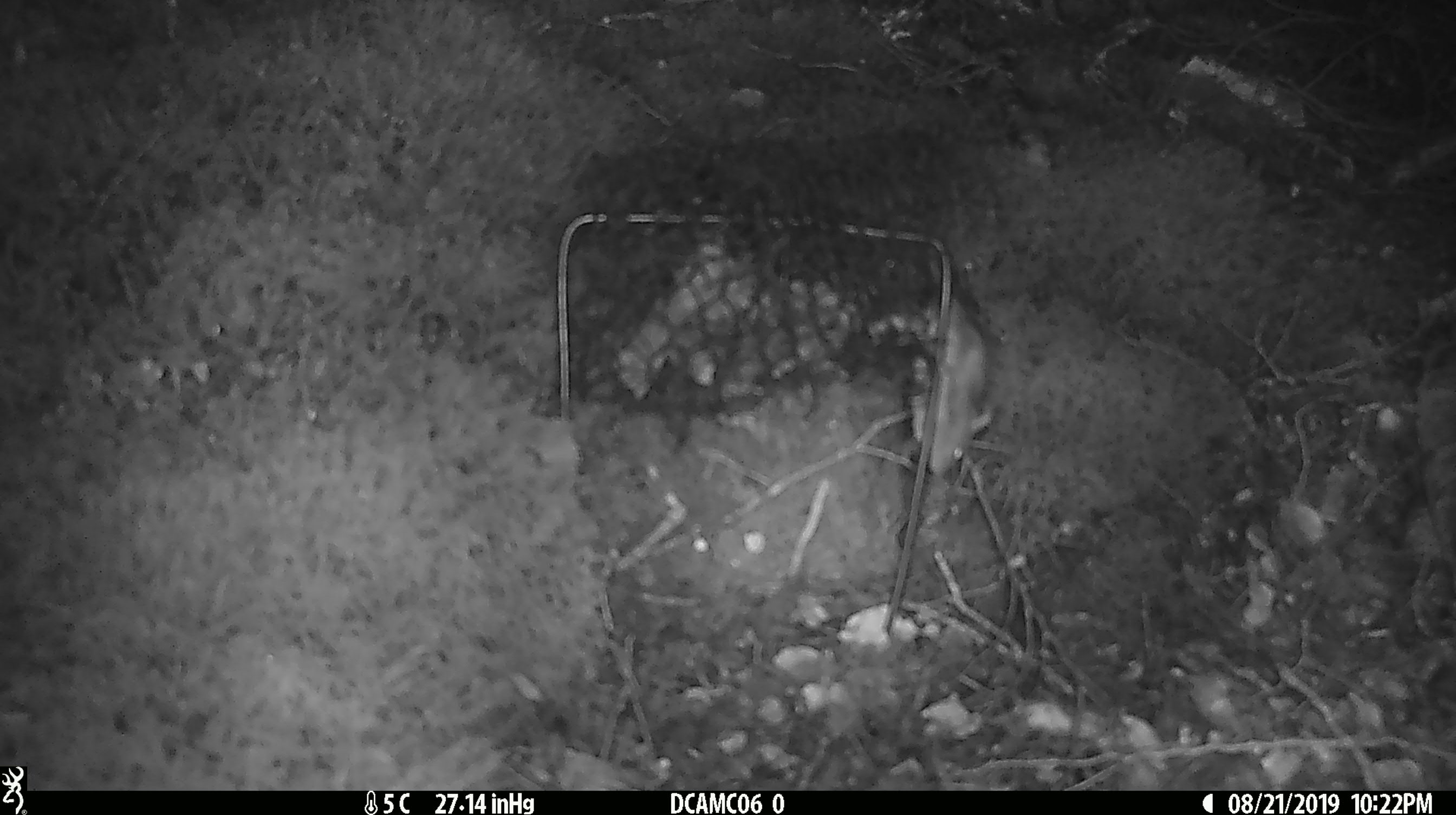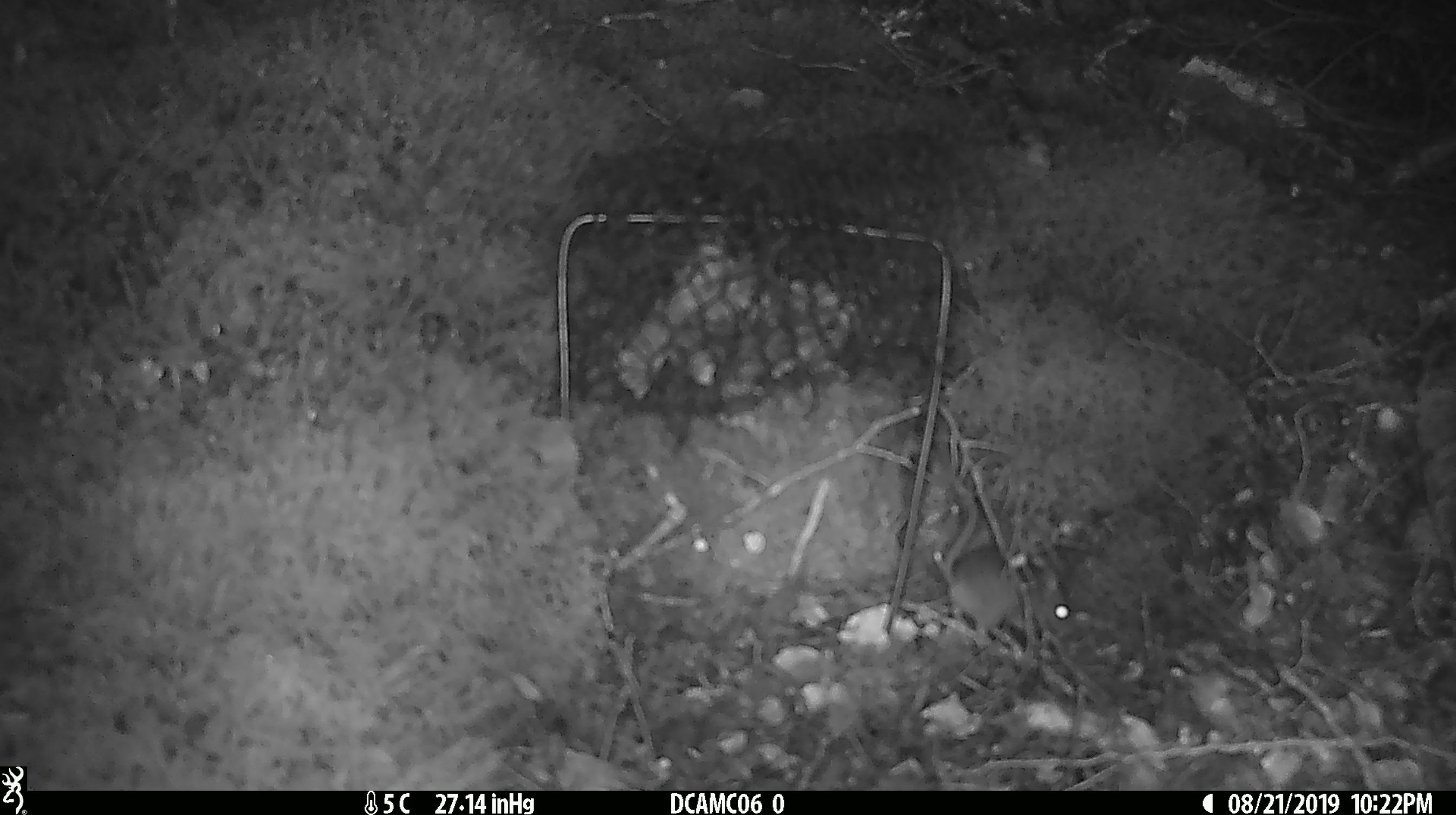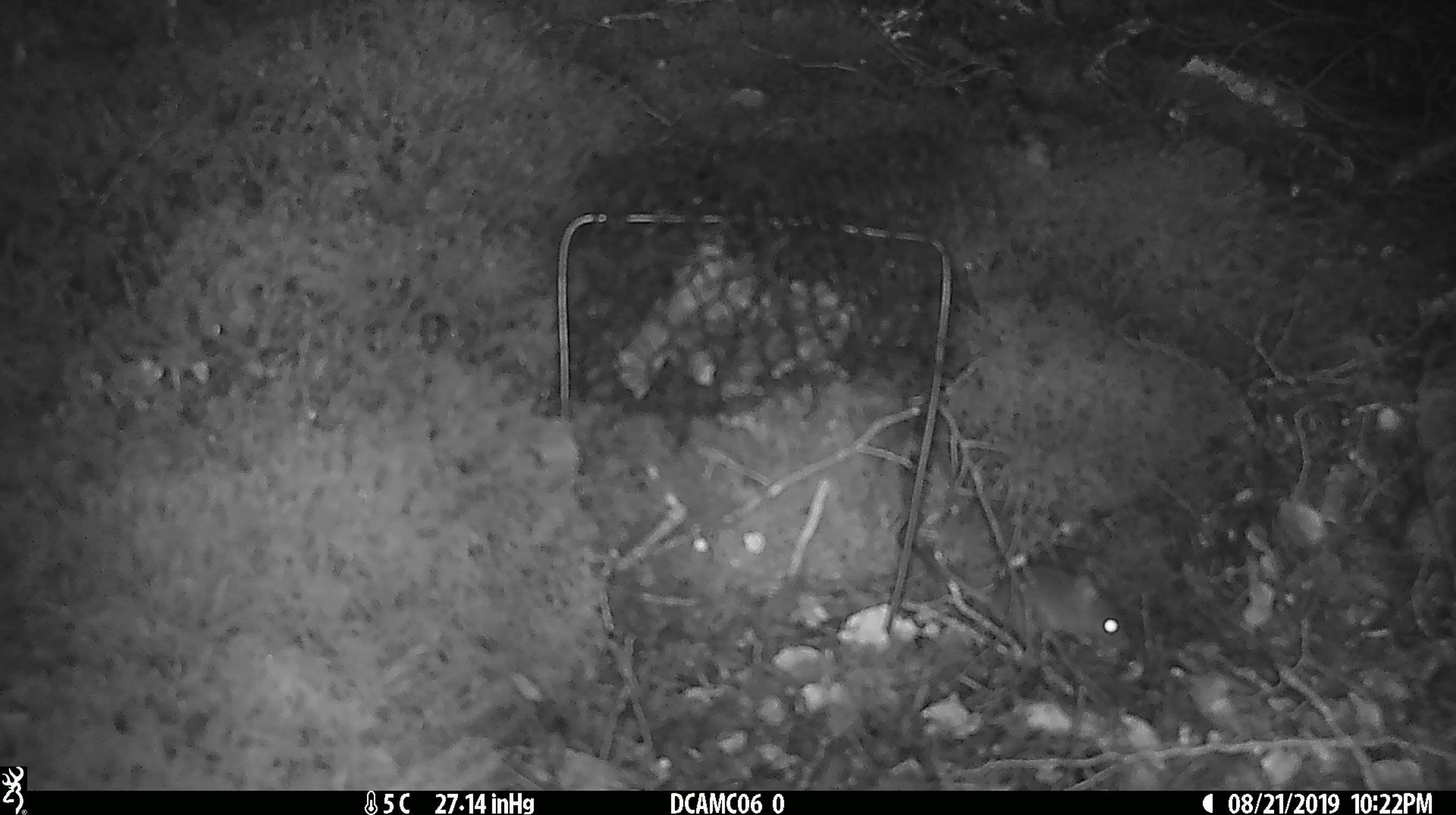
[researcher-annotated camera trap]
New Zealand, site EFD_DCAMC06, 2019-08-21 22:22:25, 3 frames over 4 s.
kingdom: Animalia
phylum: Chordata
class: Mammalia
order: Rodentia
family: Muridae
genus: Mus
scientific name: Mus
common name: mouse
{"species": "mouse (Mus)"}